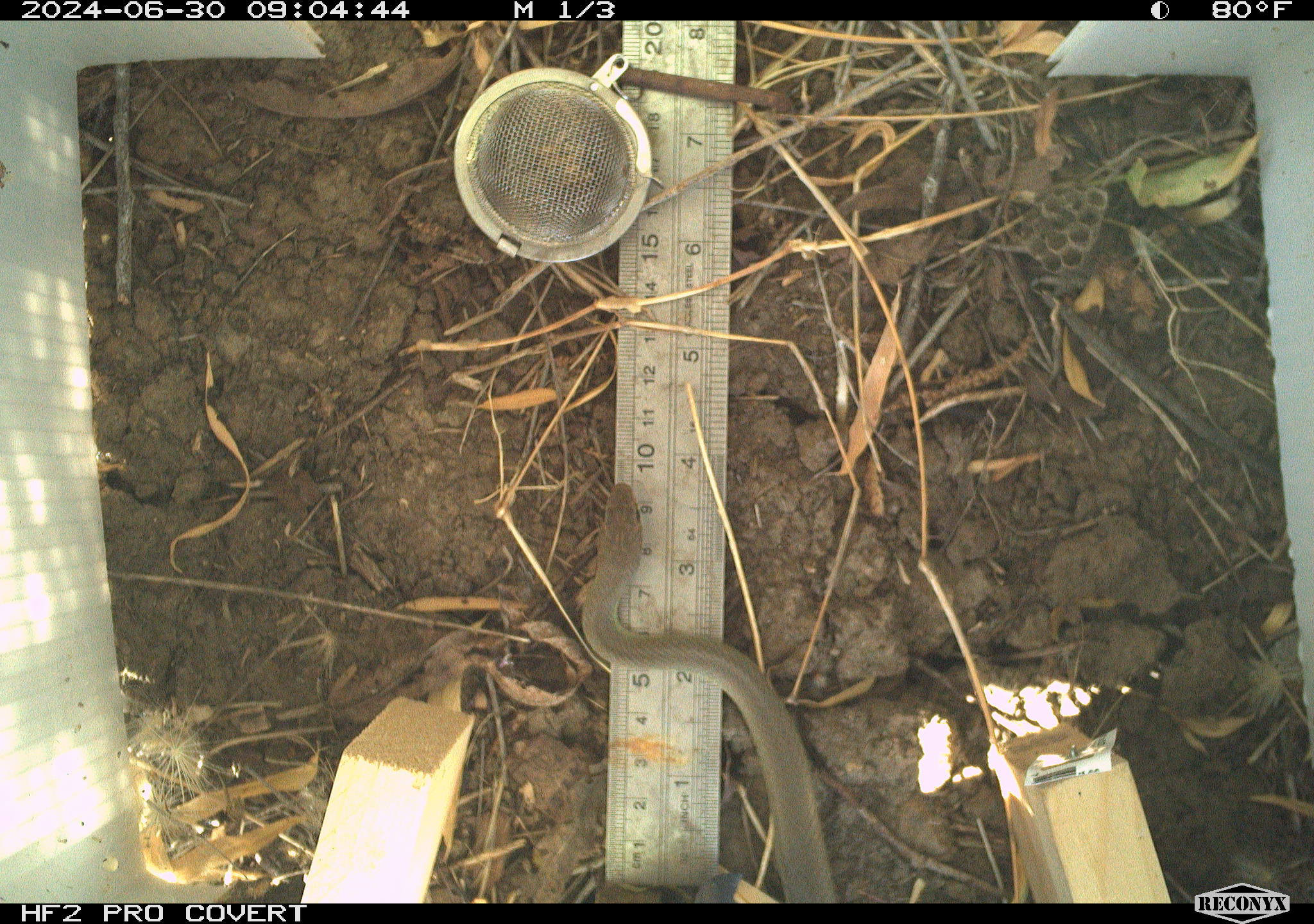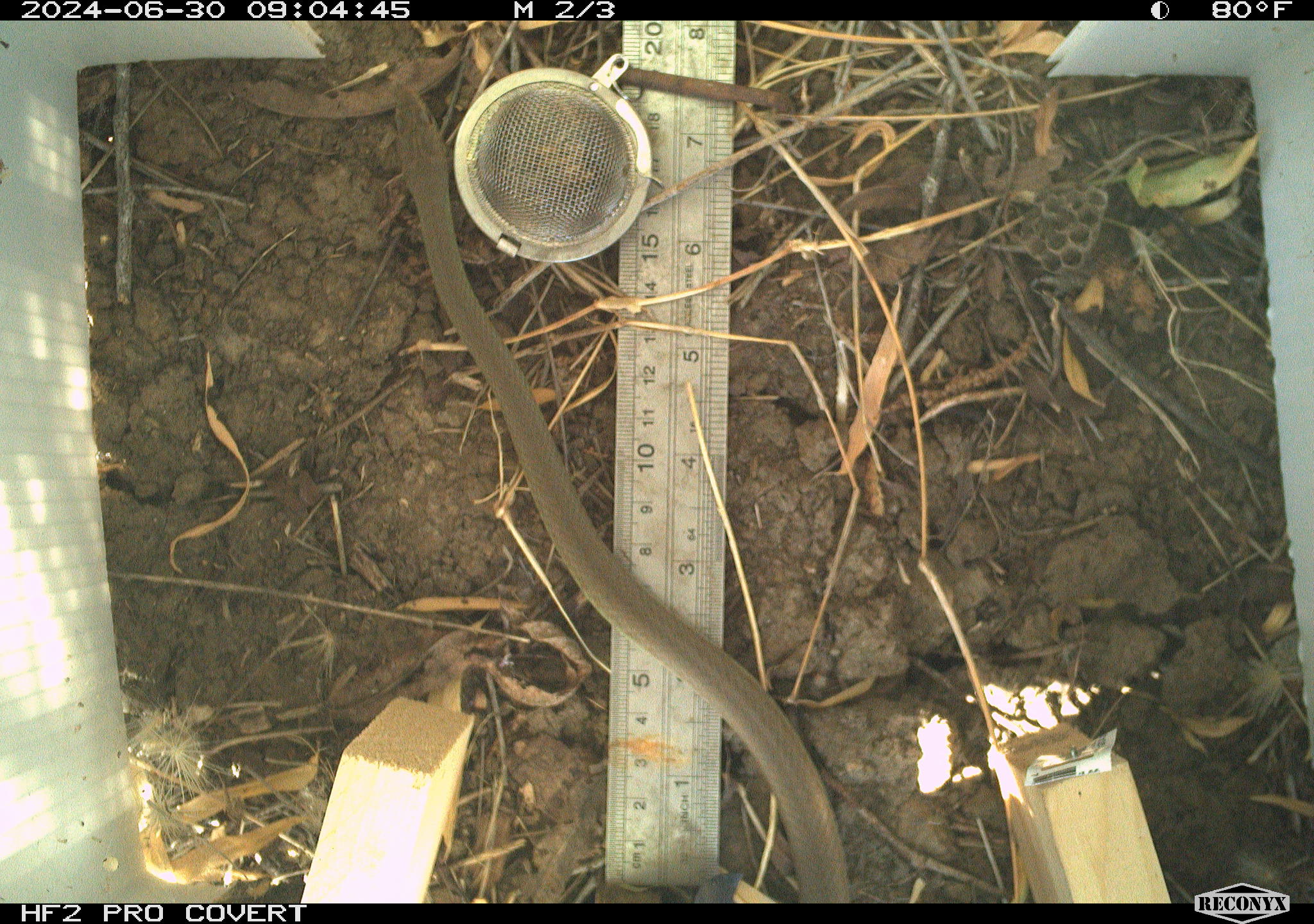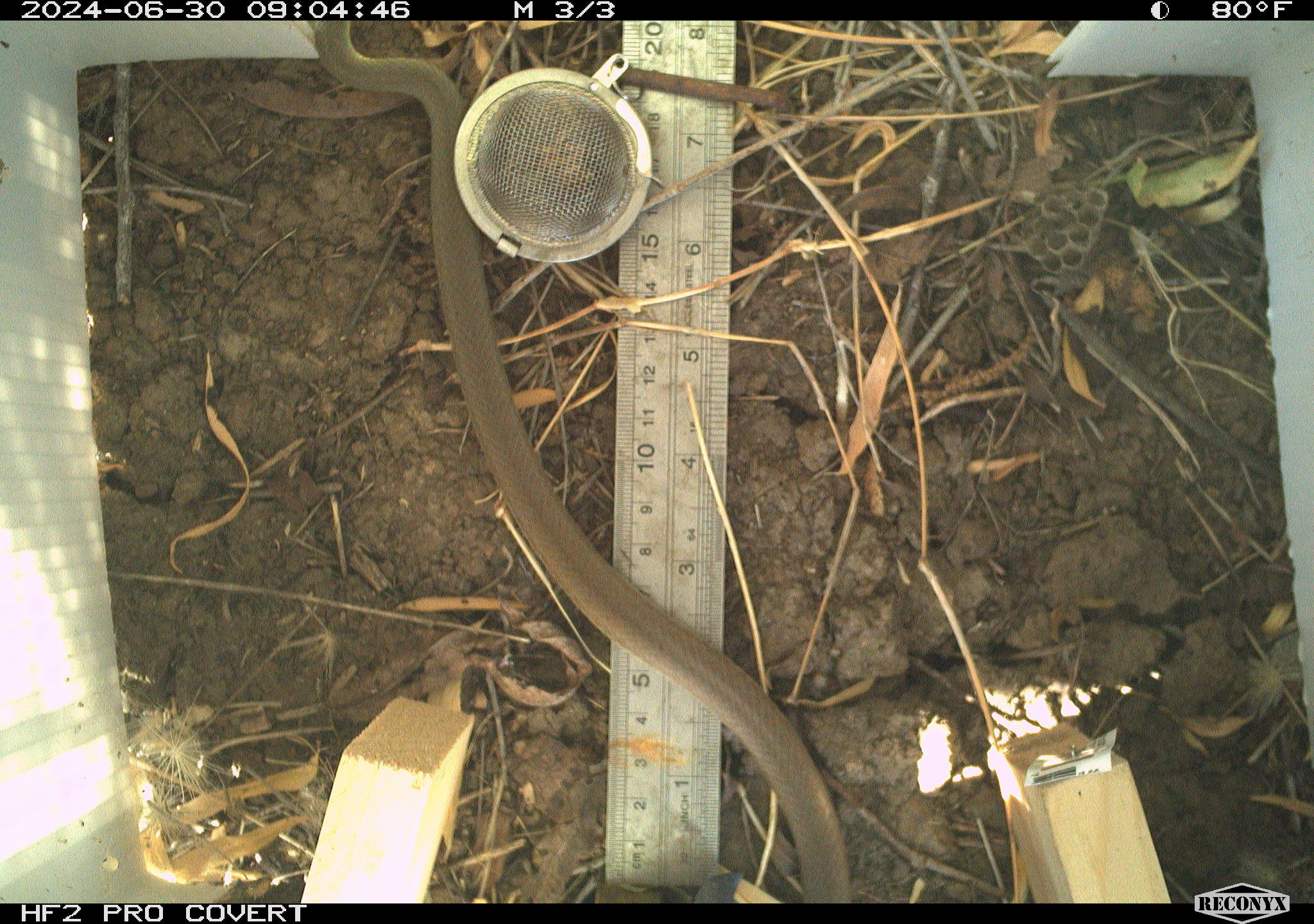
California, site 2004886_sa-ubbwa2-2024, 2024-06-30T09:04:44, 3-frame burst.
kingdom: Animalia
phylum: Chordata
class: Reptilia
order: Squamata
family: Colubridae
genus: Coluber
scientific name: Coluber constrictor mormon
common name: western yellow-bellied racer